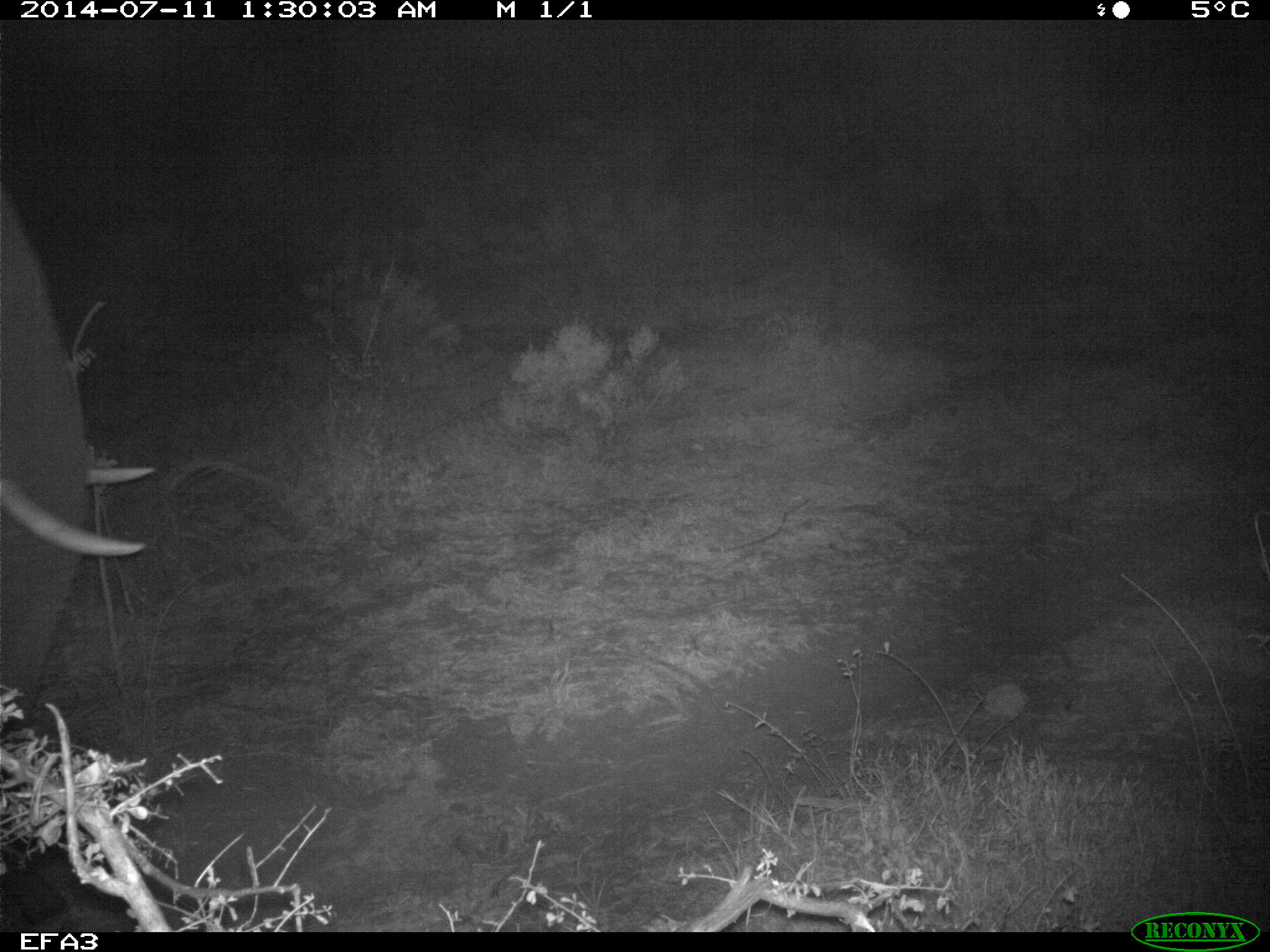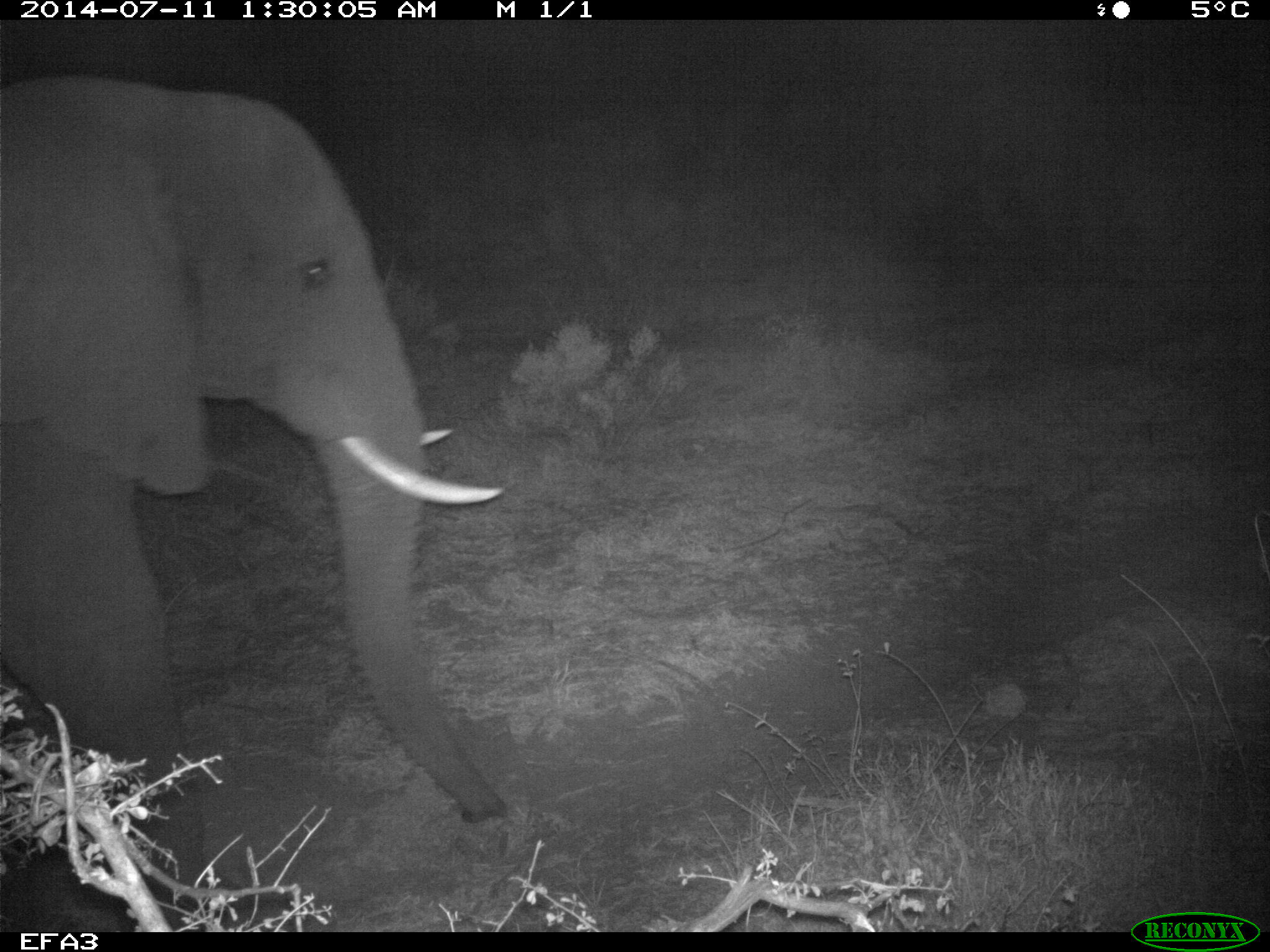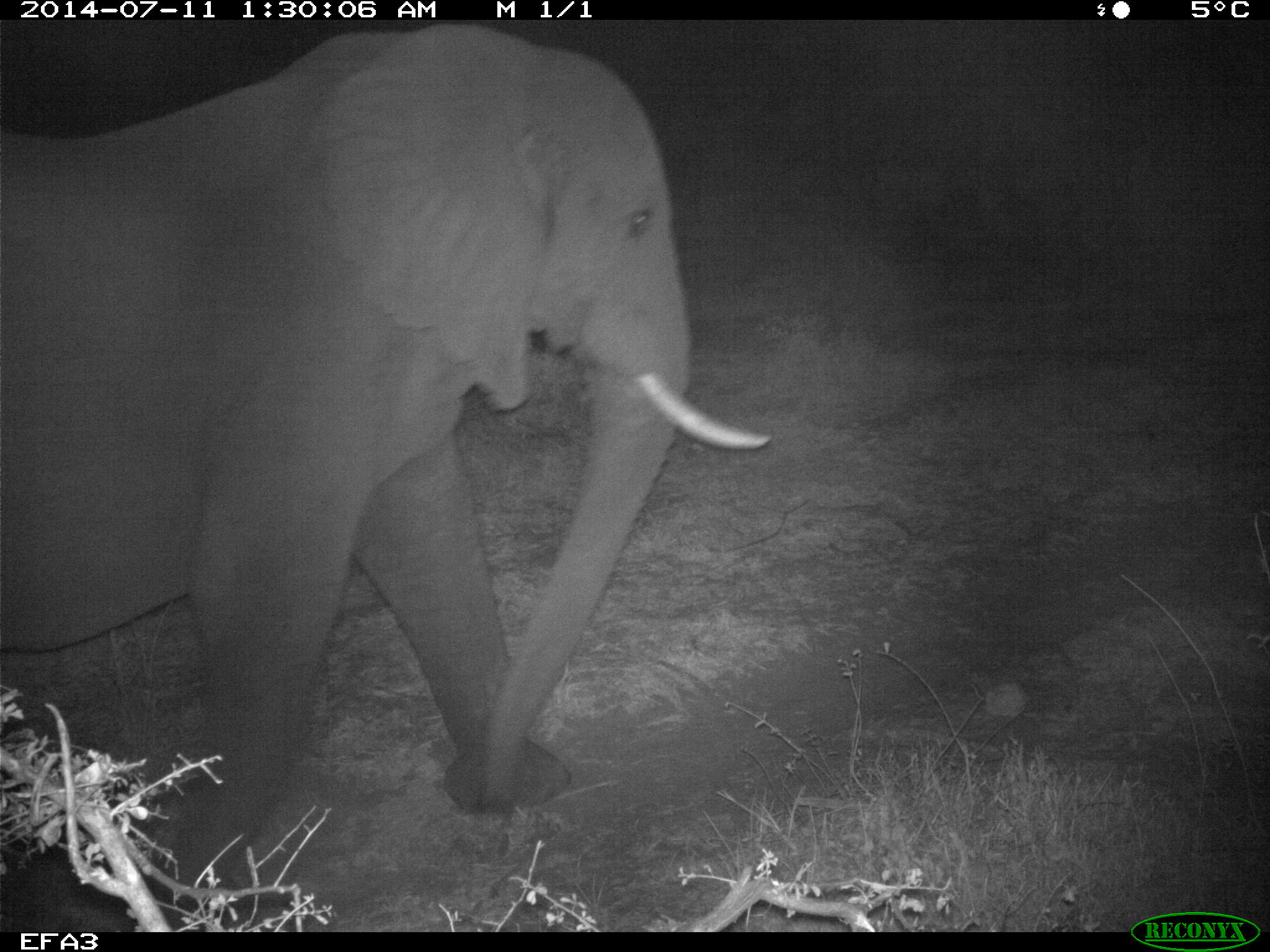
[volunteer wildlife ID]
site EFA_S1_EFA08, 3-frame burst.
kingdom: Animalia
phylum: Chordata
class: Mammalia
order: Proboscidea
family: Elephantidae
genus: Loxodonta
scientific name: Loxodonta africana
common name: african bush elephant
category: elephant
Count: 1.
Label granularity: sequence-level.